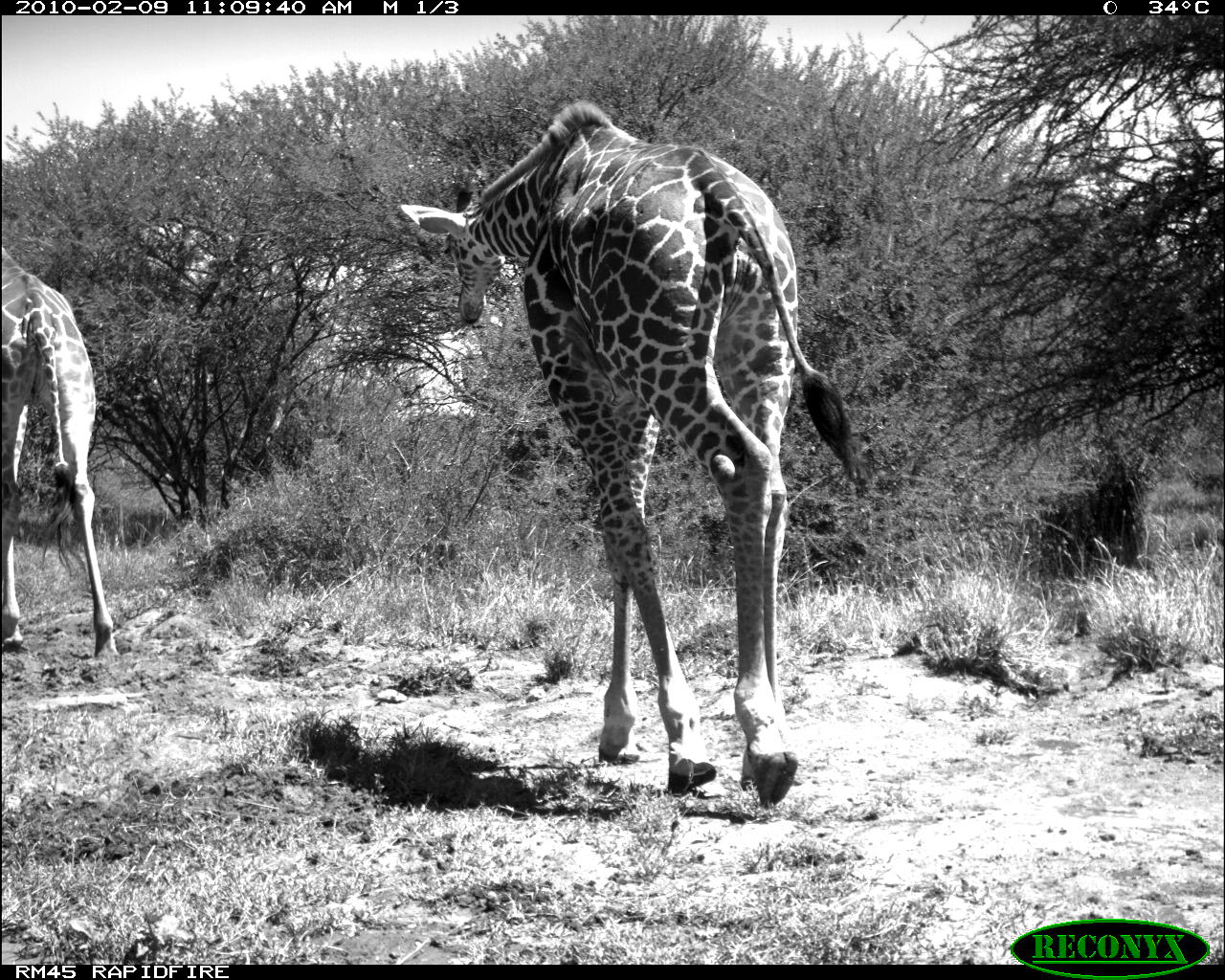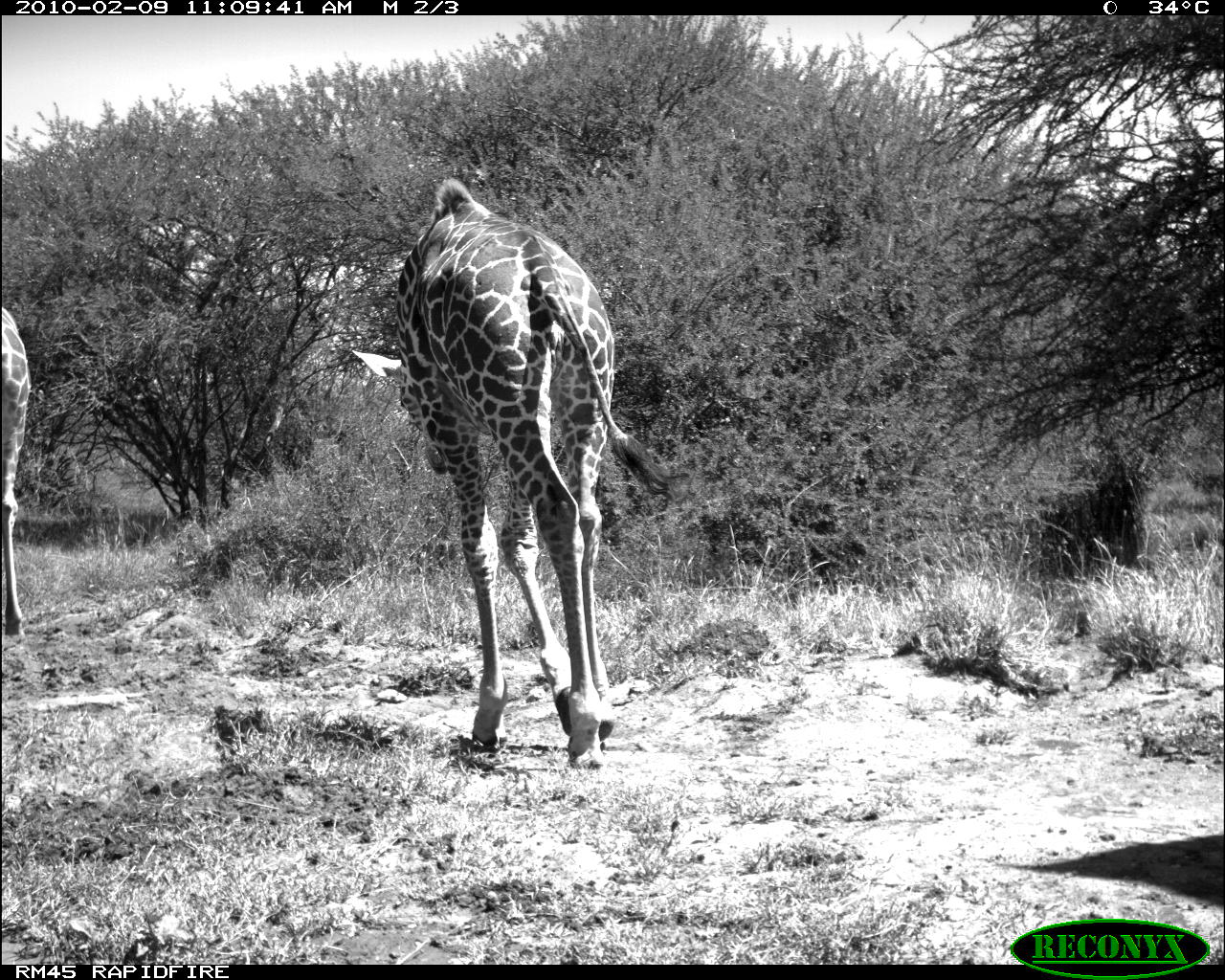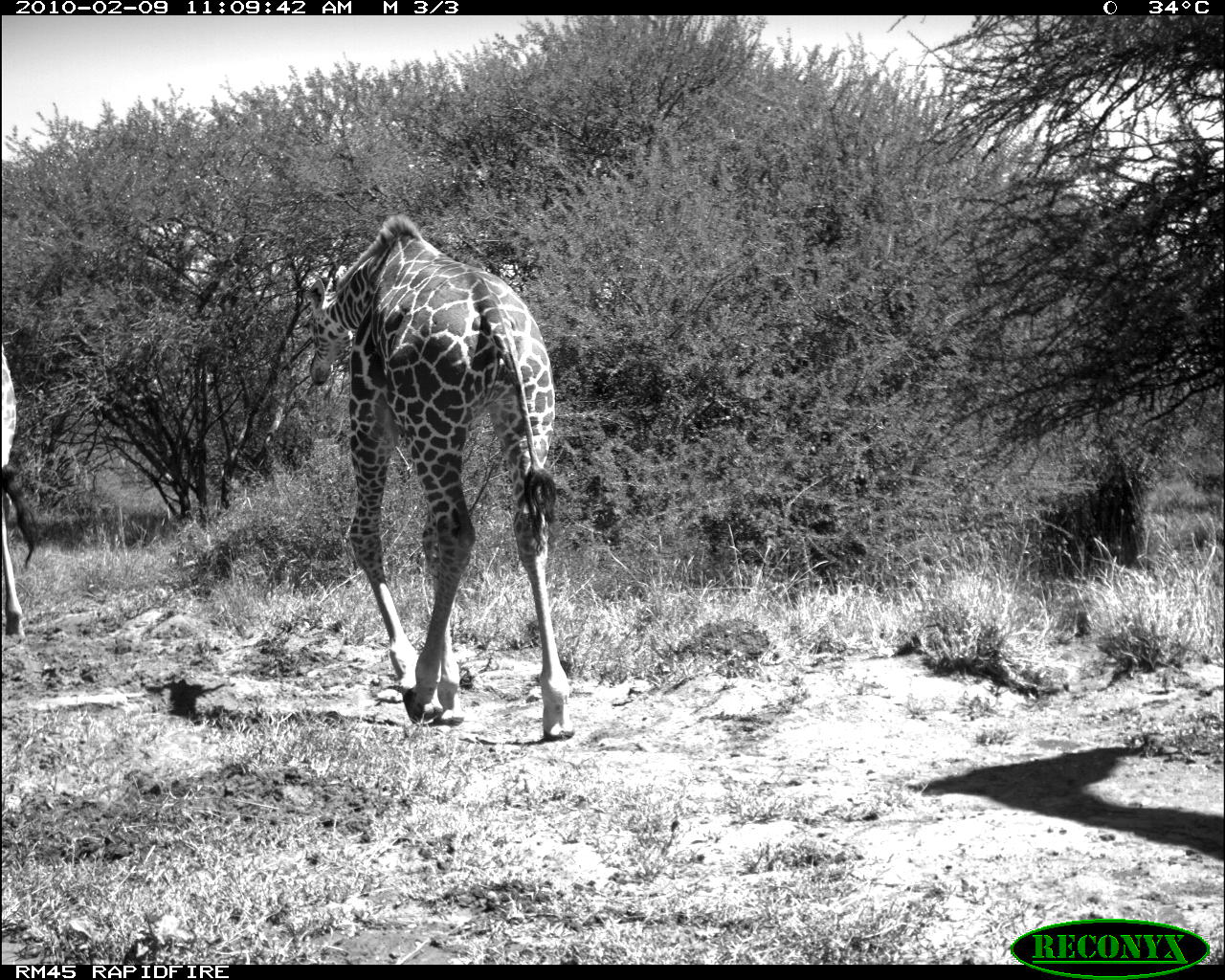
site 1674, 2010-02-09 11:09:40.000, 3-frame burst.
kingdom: Animalia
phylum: Chordata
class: Mammalia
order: Artiodactyla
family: Giraffidae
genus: Giraffa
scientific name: Giraffa camelopardalis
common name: giraffe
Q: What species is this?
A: Giraffa camelopardalis (giraffe).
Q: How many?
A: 2.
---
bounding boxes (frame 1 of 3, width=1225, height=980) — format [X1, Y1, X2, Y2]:
giraffa camelopardalis: [399, 100, 863, 808]; [0, 247, 120, 660]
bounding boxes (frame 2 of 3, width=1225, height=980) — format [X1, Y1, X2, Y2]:
giraffa camelopardalis: [350, 177, 691, 768]; [0, 305, 32, 635]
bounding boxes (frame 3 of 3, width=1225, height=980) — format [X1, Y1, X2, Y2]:
giraffa camelopardalis: [303, 212, 574, 741]; [0, 344, 38, 635]